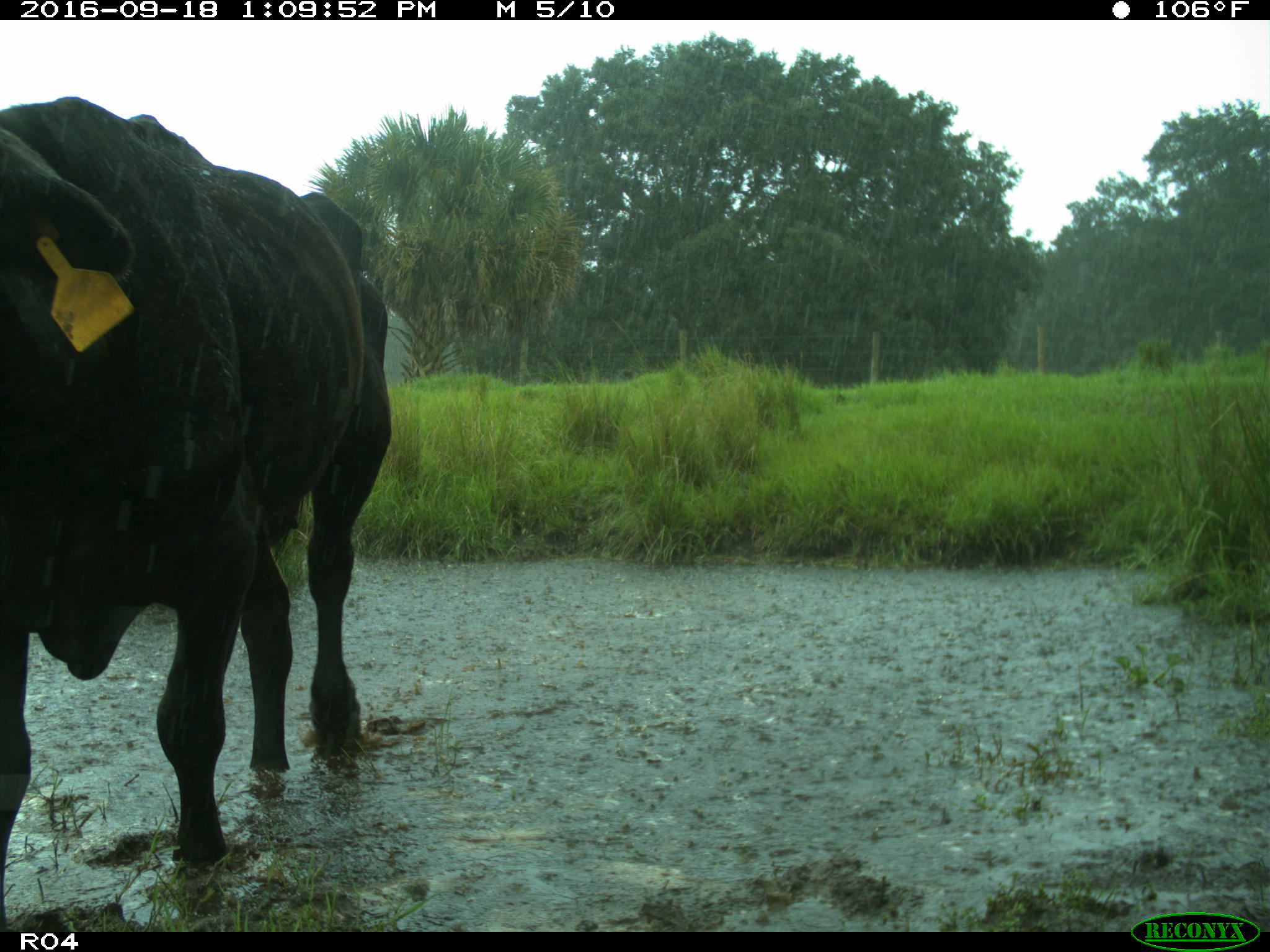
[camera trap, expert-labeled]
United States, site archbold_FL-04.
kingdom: Animalia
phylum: Chordata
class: Mammalia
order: Artiodactyla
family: Bovidae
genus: Bos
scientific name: Bos taurus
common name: domestic cow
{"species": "Bos taurus (domestic cow)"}